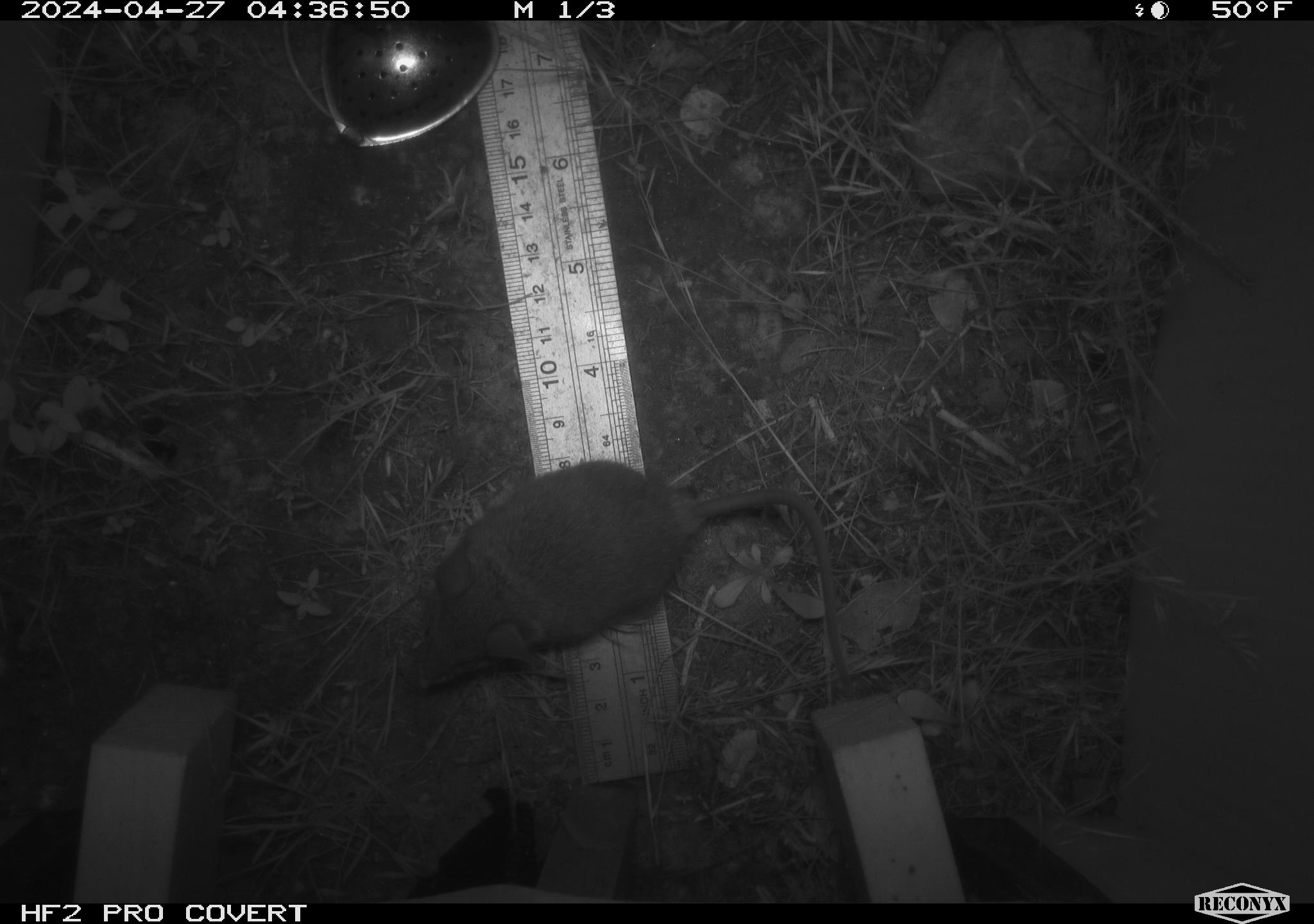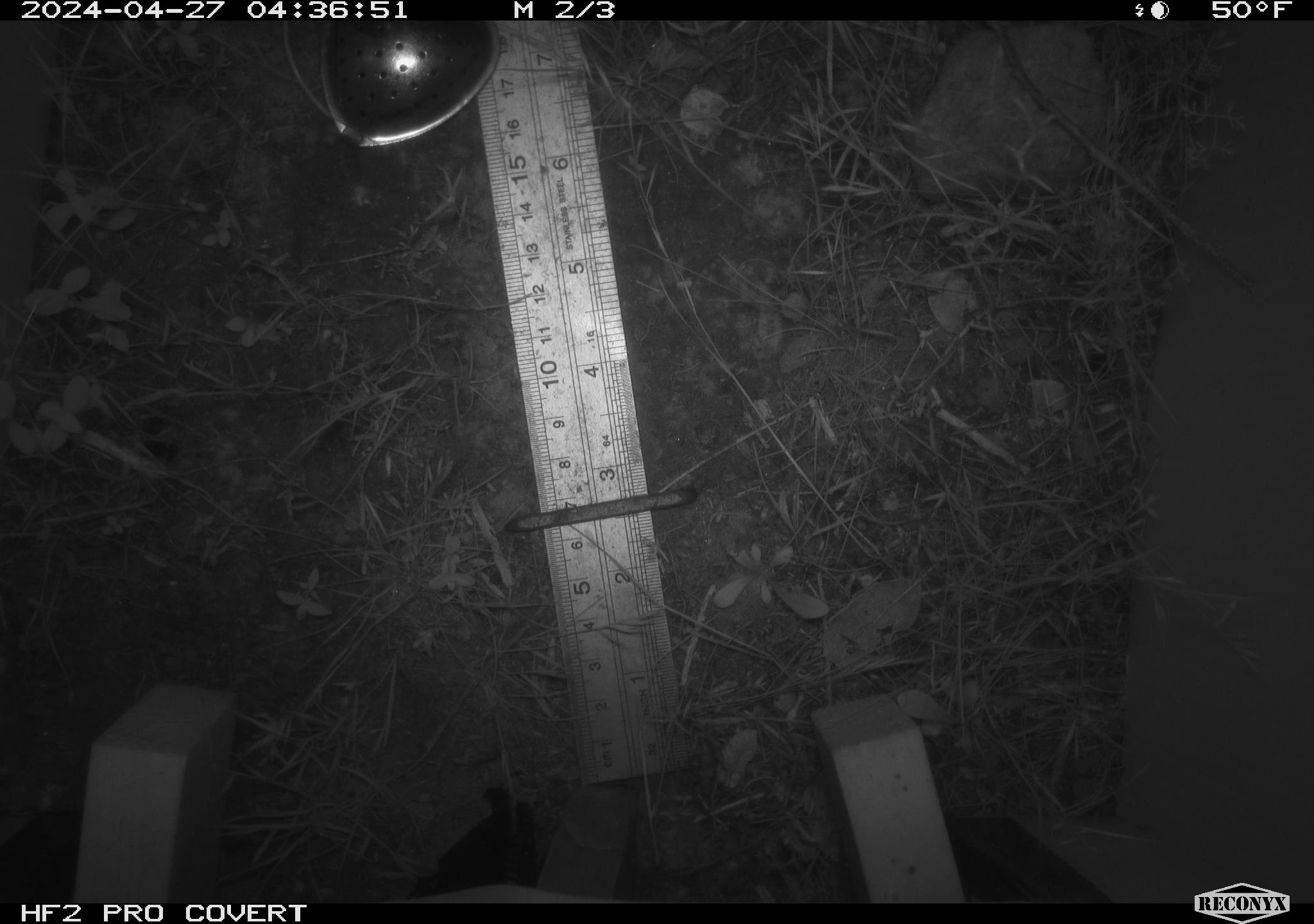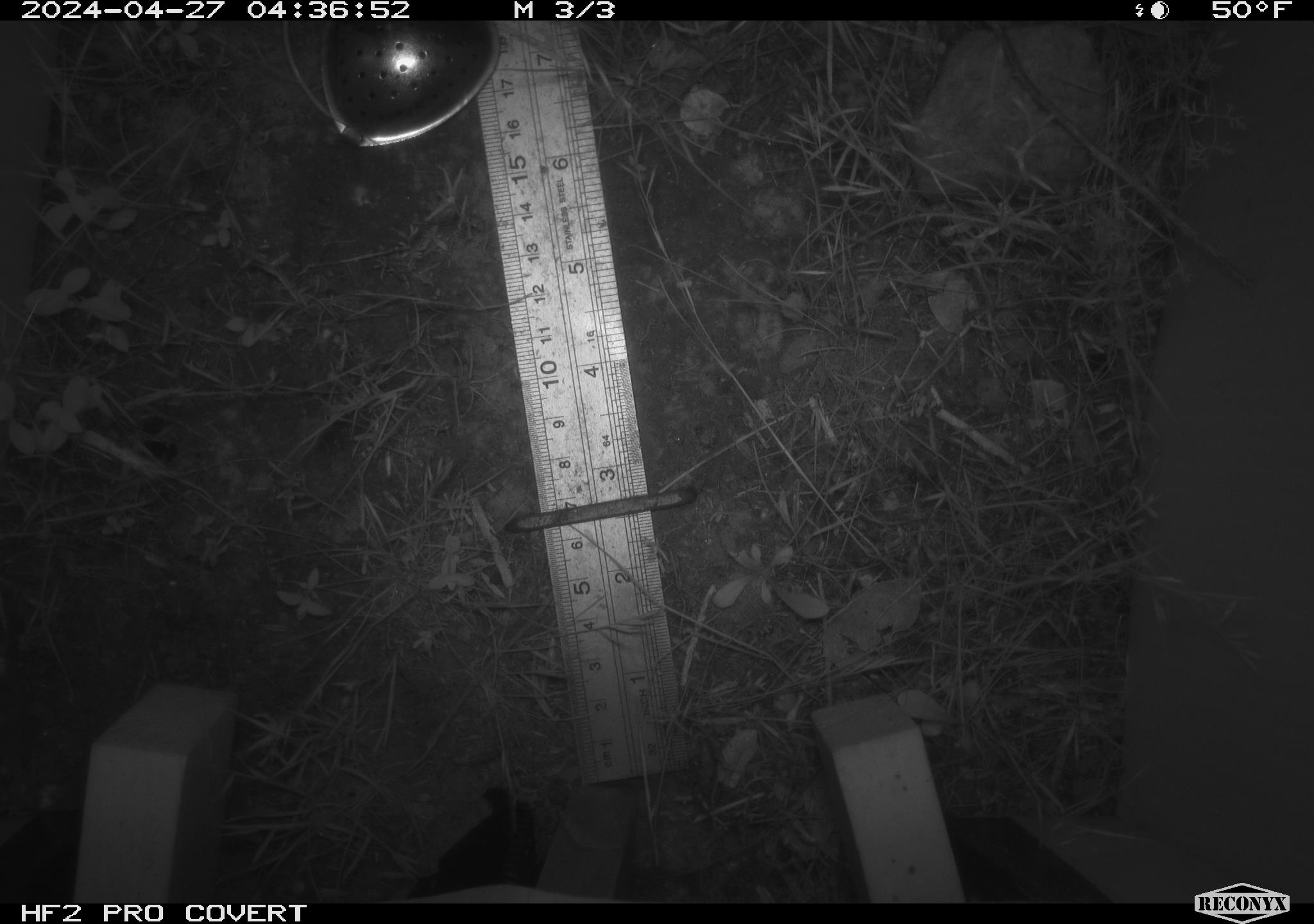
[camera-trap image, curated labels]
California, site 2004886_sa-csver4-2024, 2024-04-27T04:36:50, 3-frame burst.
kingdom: Animalia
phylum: Chordata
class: Mammalia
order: Rodentia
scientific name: Rodentia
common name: mouse species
Mouse species (Rodentia).